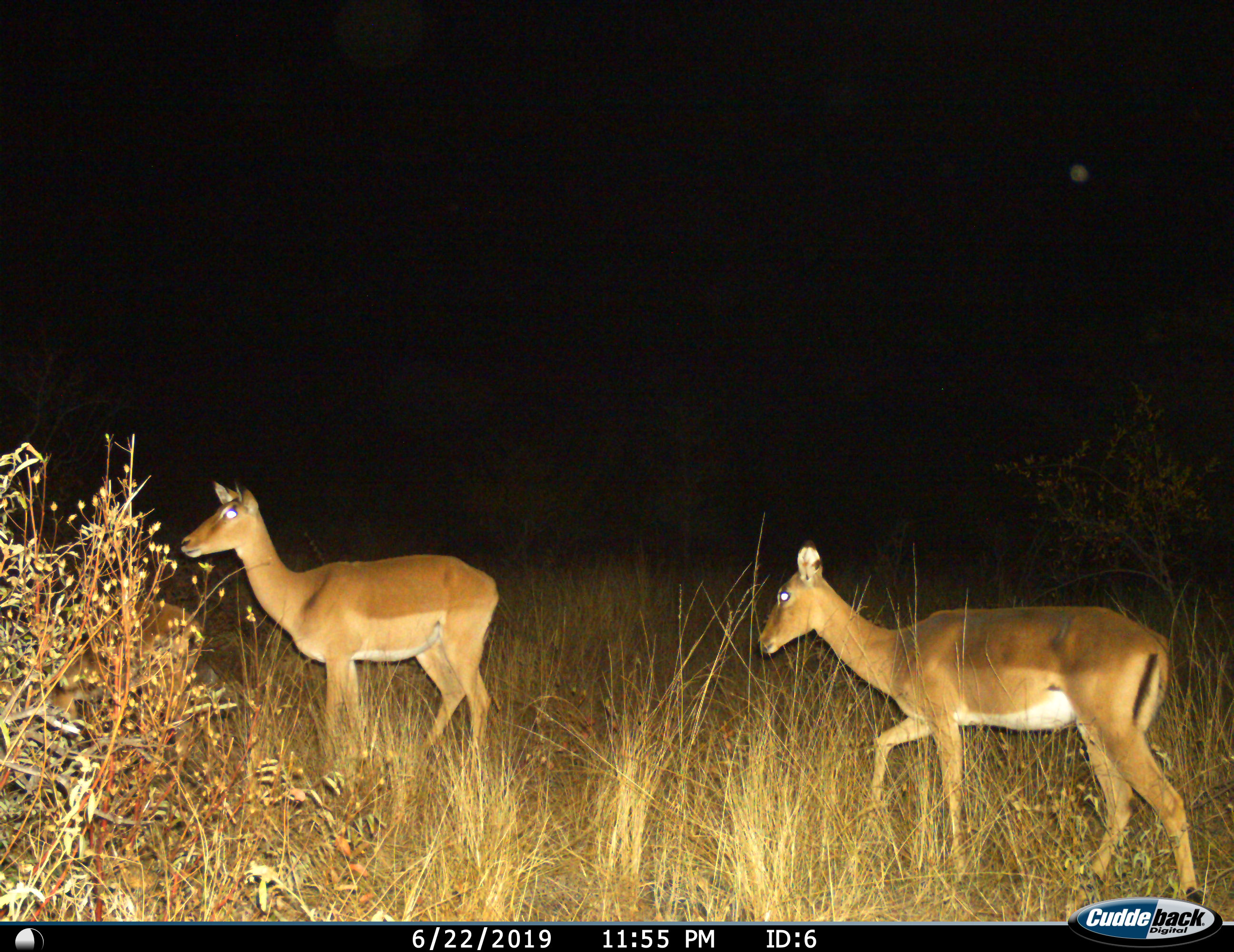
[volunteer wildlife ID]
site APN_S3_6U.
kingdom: Animalia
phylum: Chordata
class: Mammalia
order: Artiodactyla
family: Bovidae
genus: Aepyceros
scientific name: Aepyceros melampus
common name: impala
Impala (Aepyceros melampus), count 2. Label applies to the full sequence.